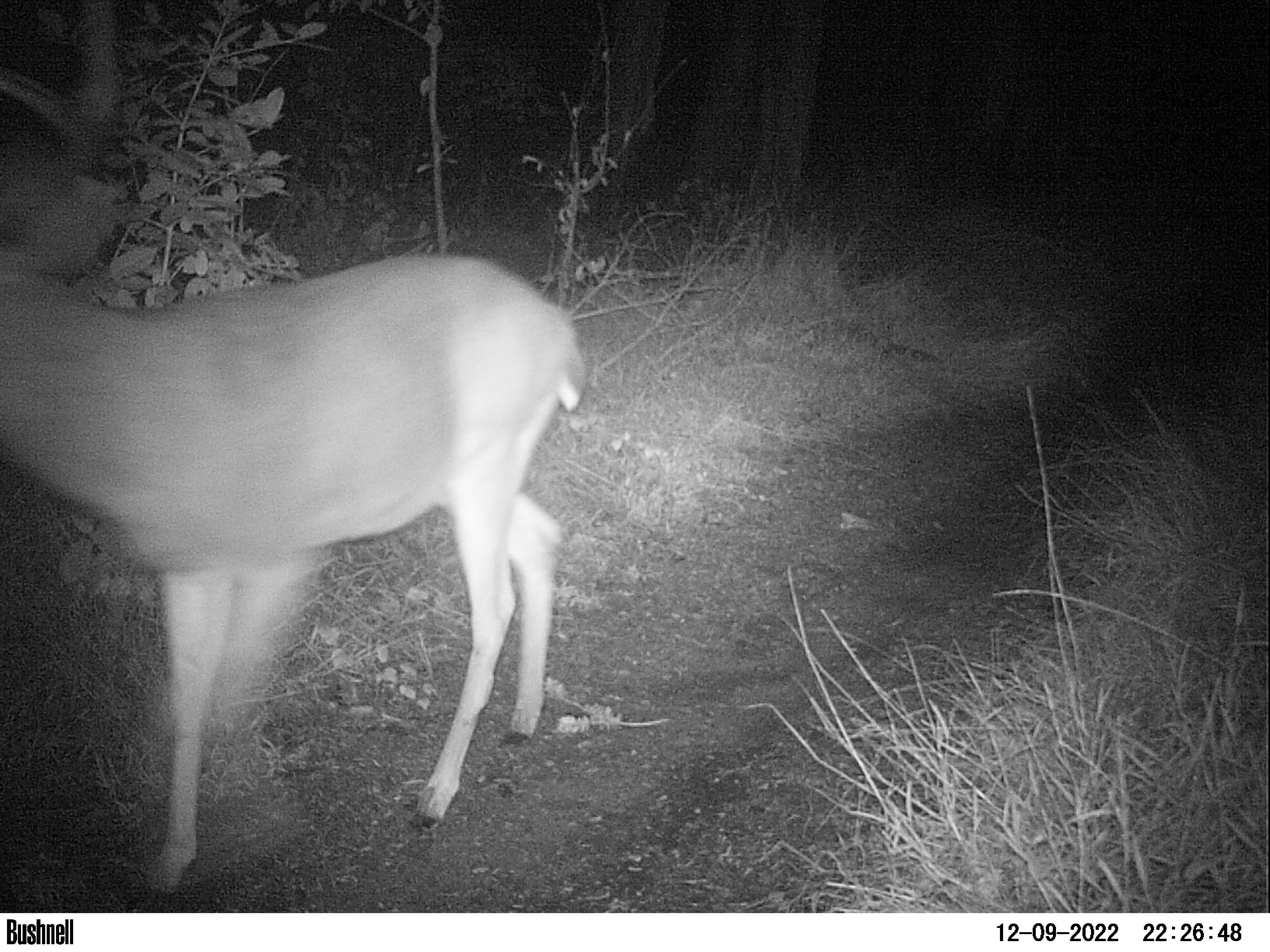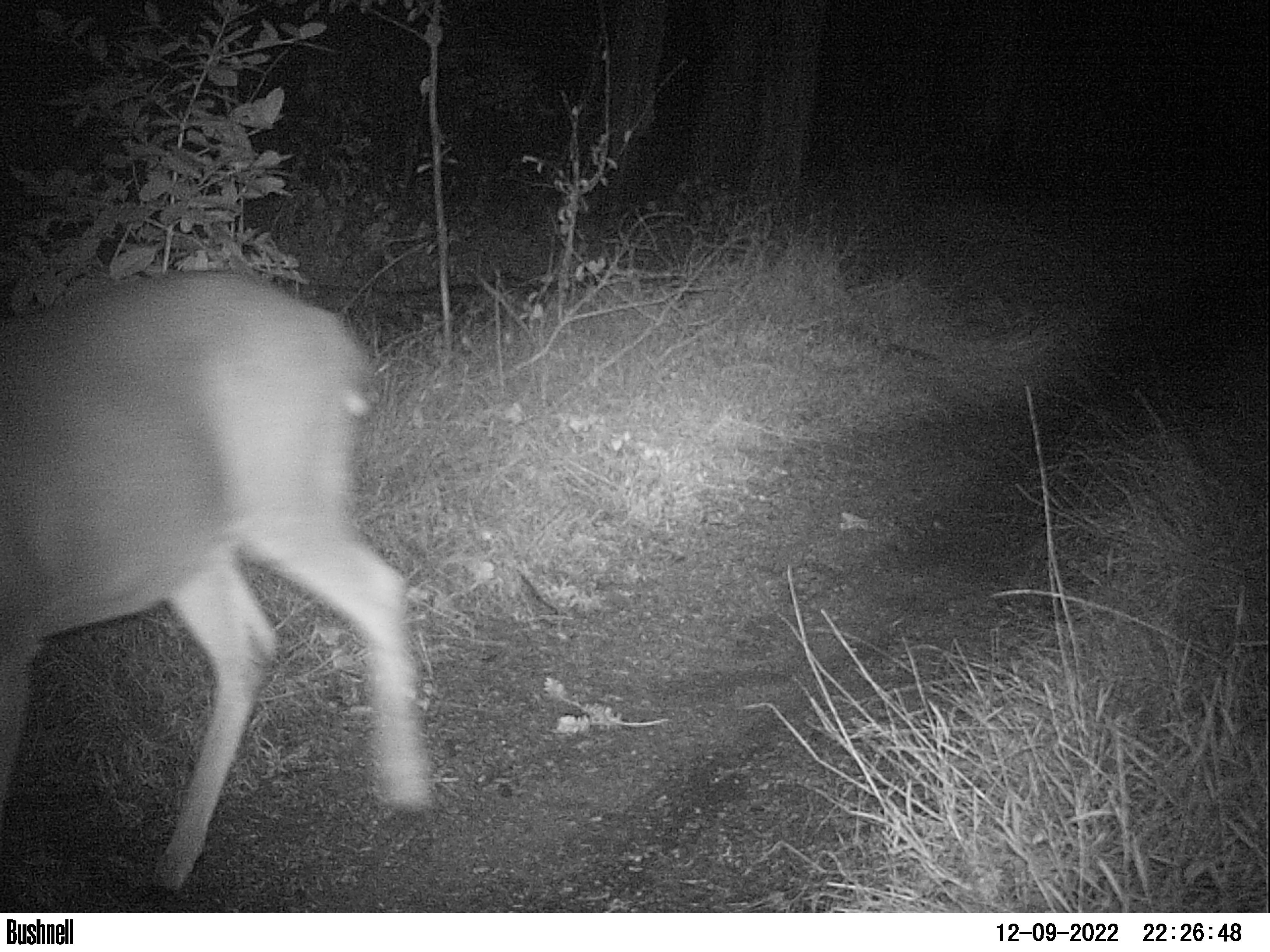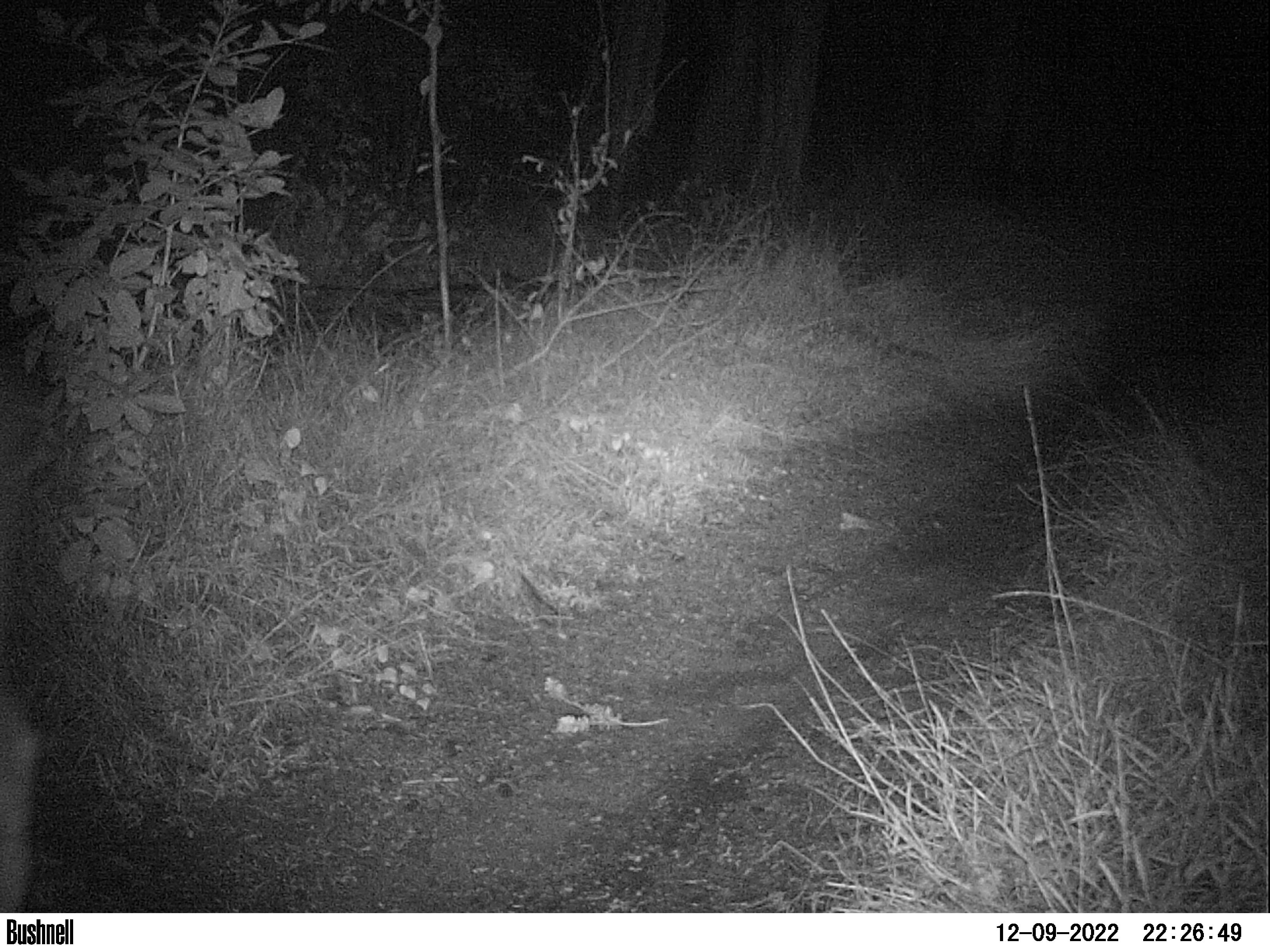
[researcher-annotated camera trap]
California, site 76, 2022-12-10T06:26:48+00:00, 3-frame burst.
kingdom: Animalia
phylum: Chordata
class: Mammalia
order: Artiodactyla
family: Cervidae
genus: Odocoileus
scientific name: Odocoileus hemionus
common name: mule deer